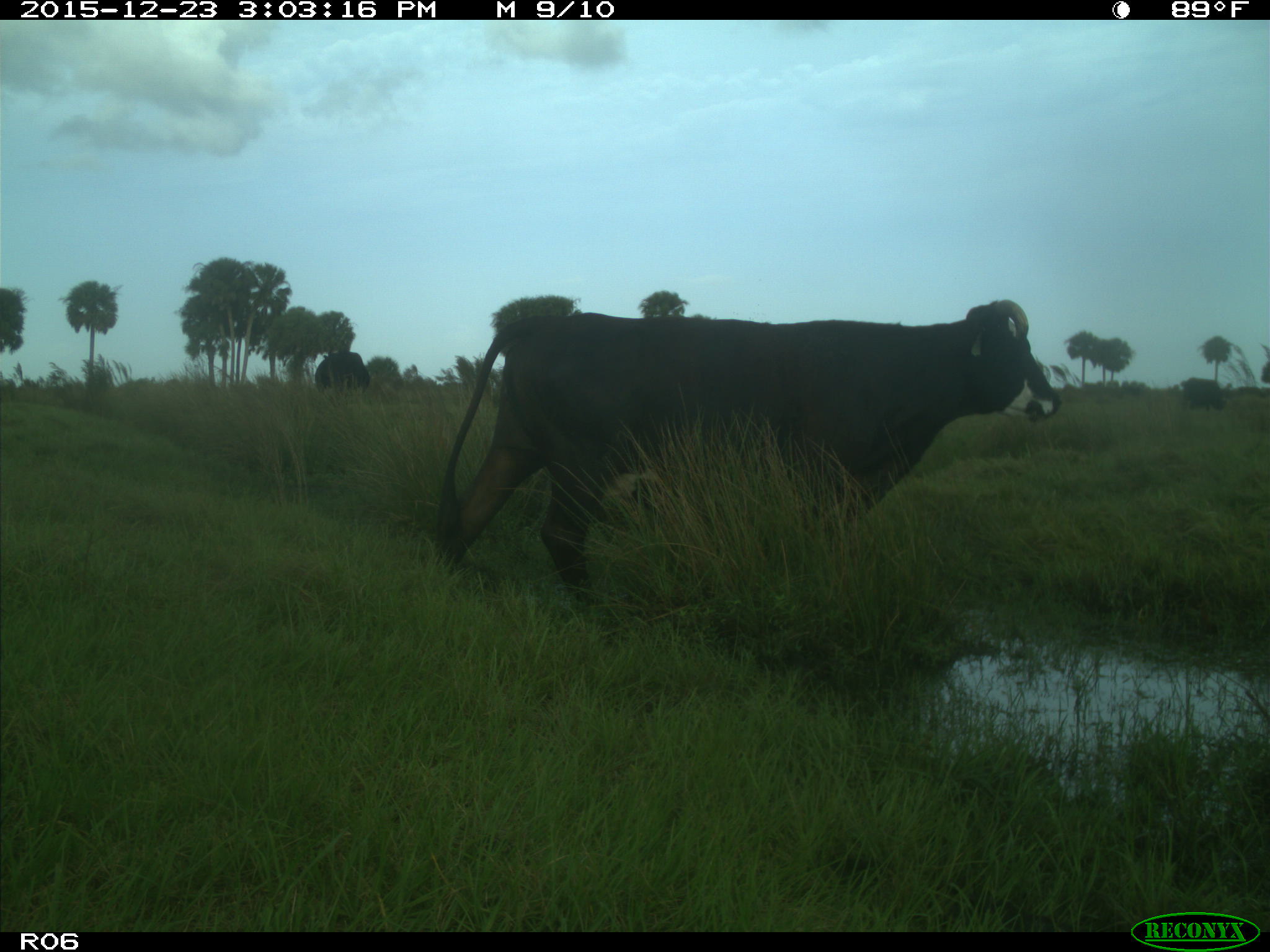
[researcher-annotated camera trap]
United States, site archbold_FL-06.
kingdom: Animalia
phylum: Chordata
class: Mammalia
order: Artiodactyla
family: Bovidae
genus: Bos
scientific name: Bos taurus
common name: domestic cow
Bos taurus (domestic cow).